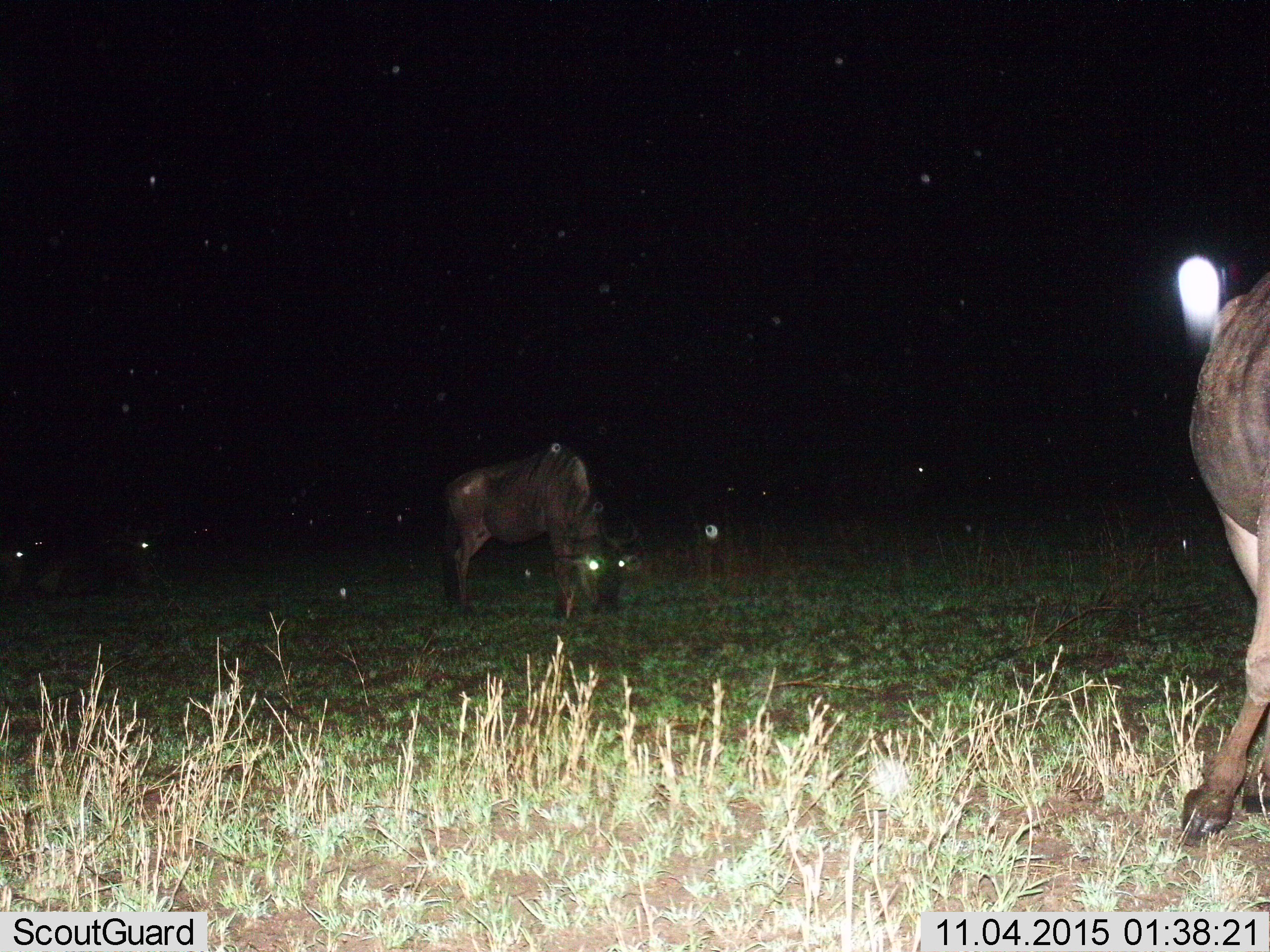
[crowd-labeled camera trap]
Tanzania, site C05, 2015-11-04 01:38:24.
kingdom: Animalia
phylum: Chordata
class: Mammalia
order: Artiodactyla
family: Bovidae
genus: Connochaetes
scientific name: Connochaetes taurinus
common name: blue wildebeest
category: wildebeest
Wildebeest (blue wildebeest) (Connochaetes taurinus), count 2. Behavior (volunteer vote fractions): standing 71%, resting 0%, moving 21%, interacting 0%. Young present (vote fraction): 0%. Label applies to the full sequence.